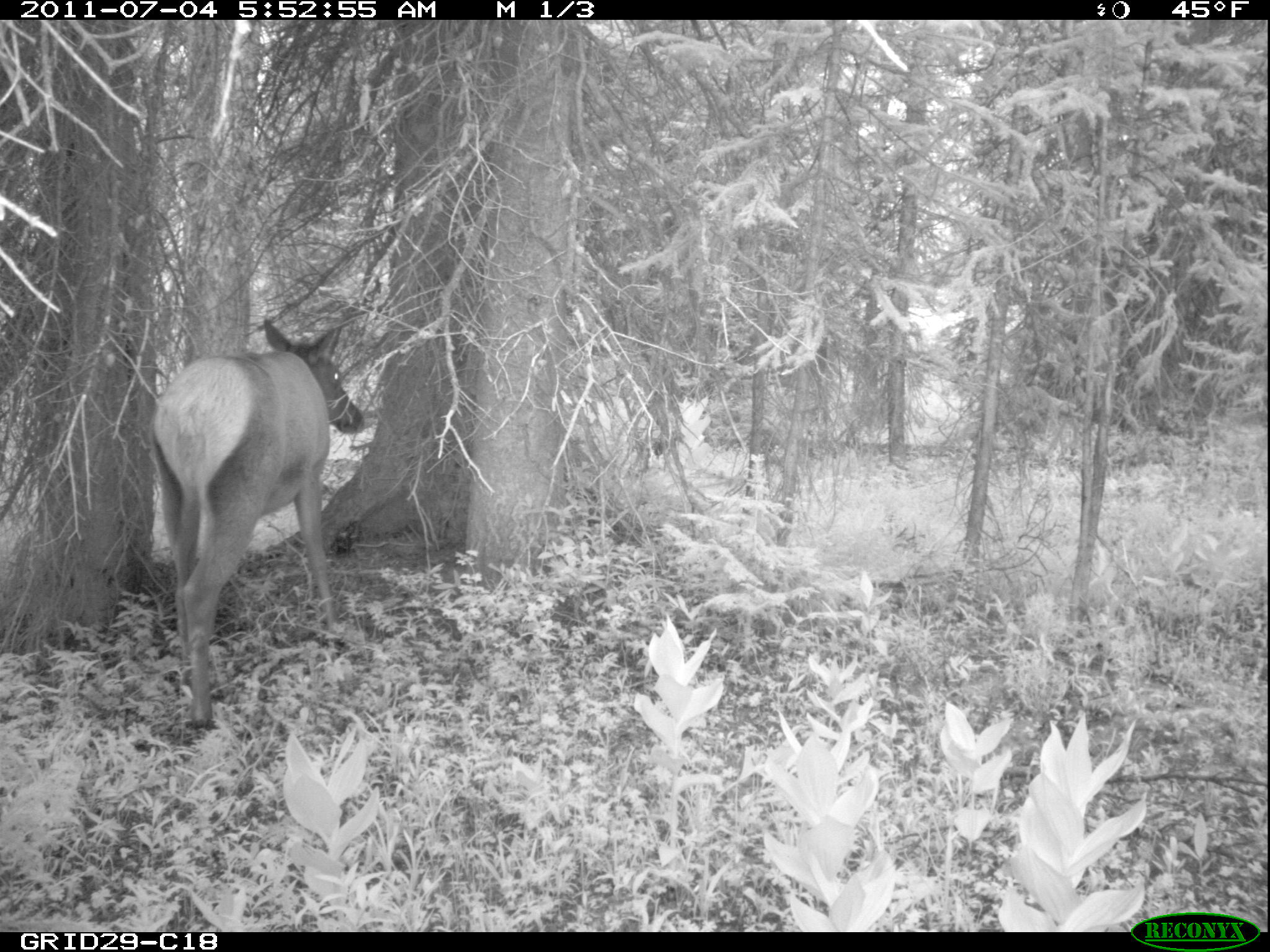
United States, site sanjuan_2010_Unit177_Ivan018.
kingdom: Animalia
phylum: Chordata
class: Mammalia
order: Artiodactyla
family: Cervidae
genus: Cervus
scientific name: Cervus elaphus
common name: red deer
Cervus elaphus (red deer).